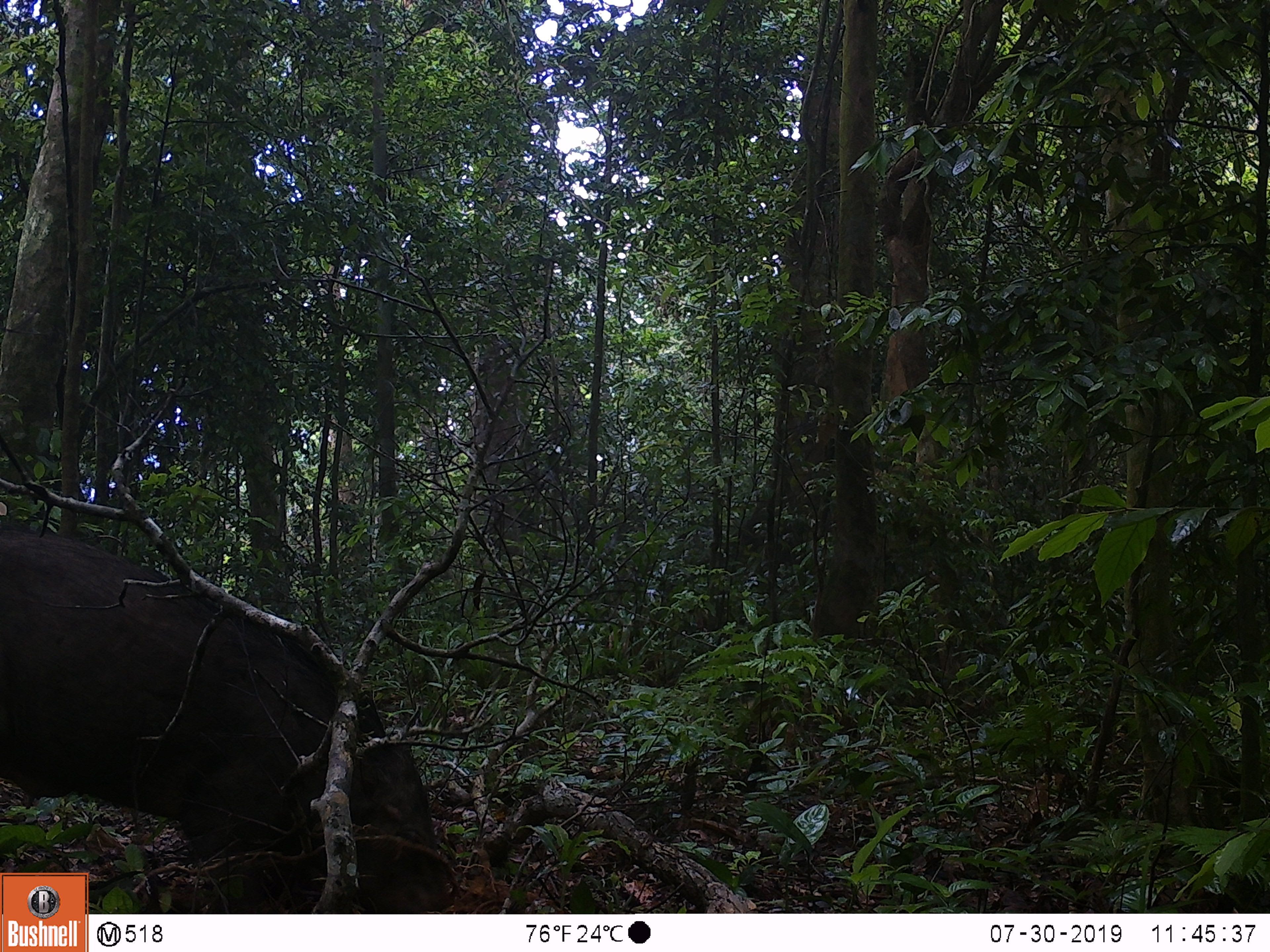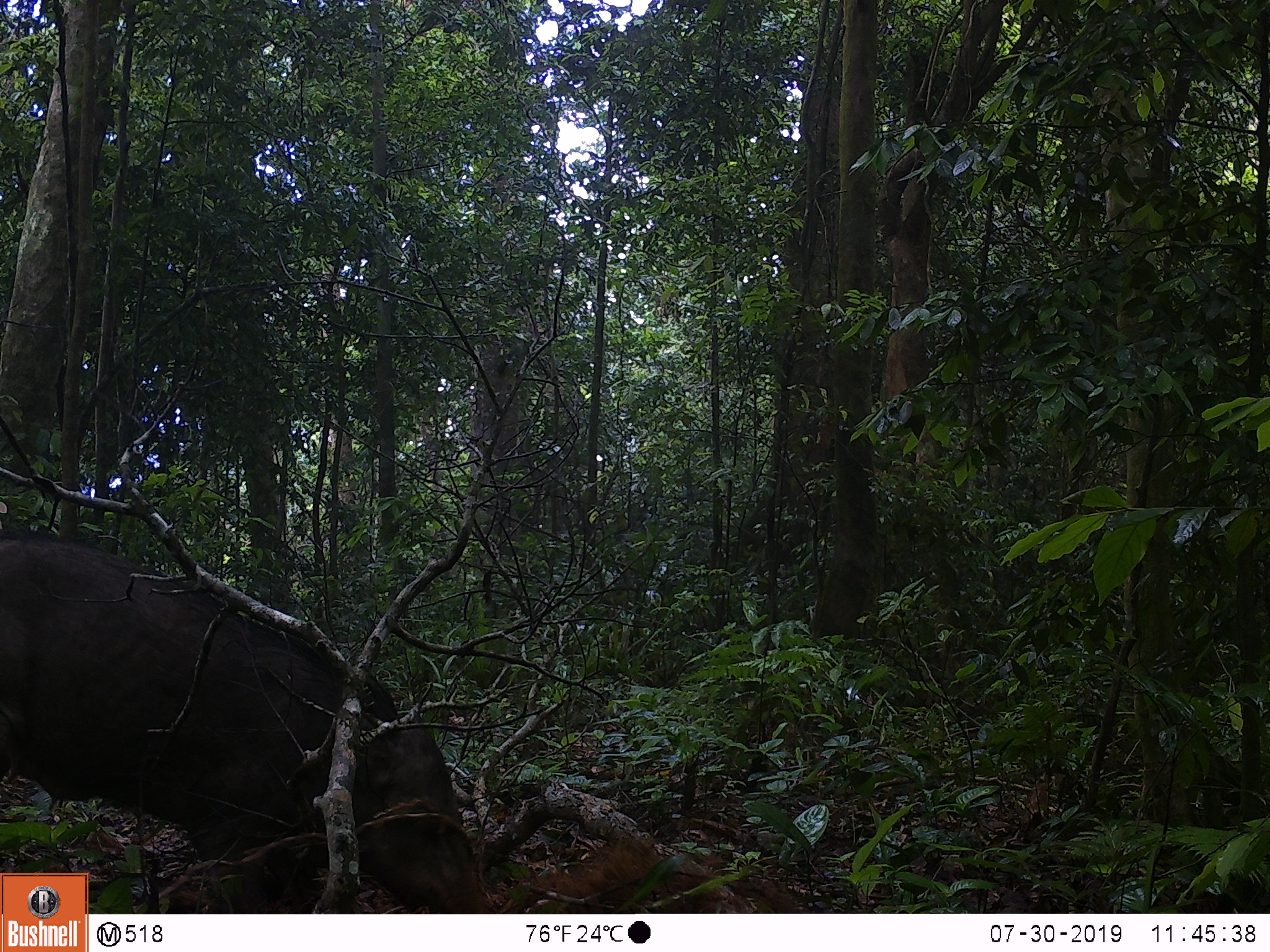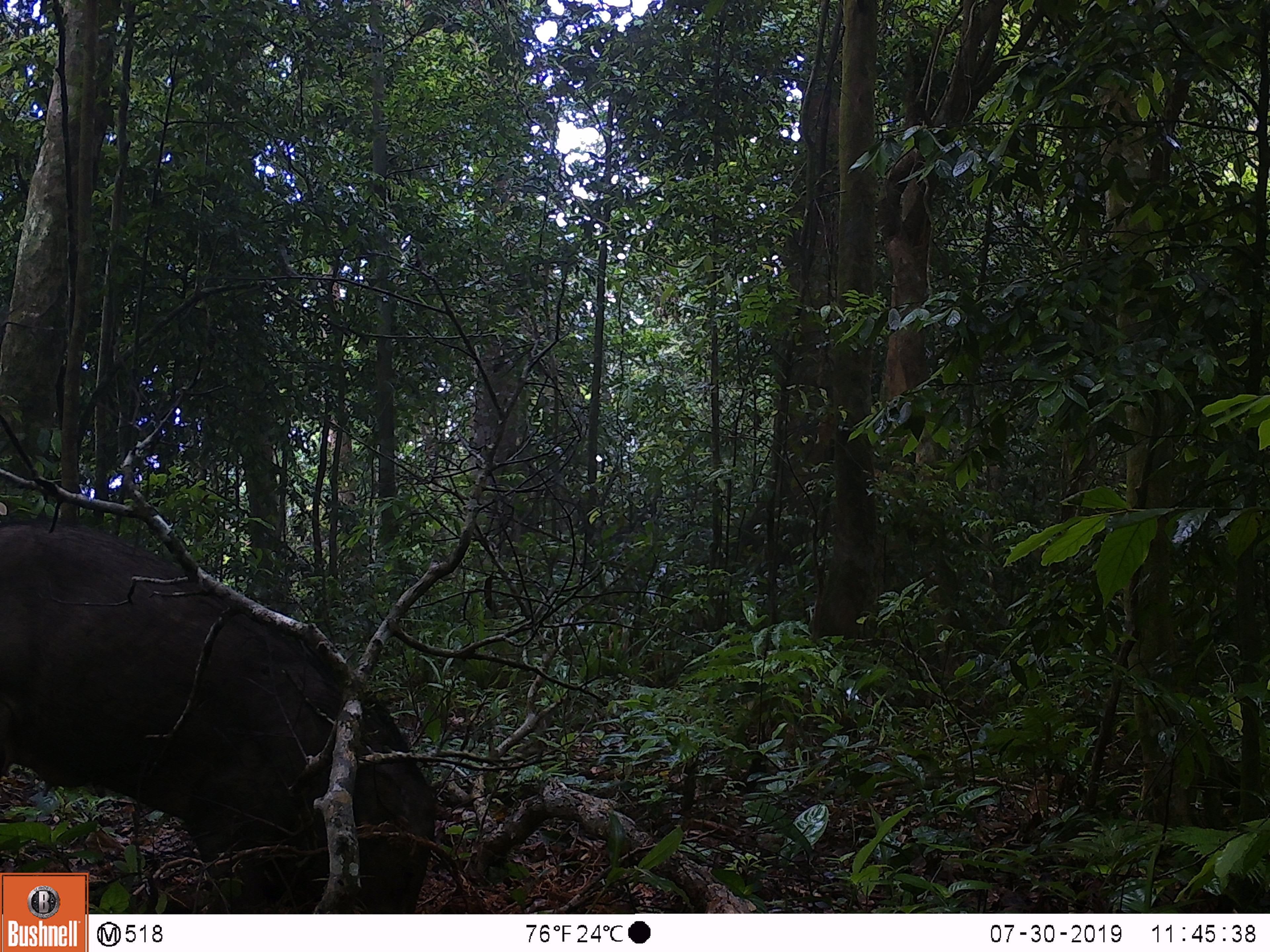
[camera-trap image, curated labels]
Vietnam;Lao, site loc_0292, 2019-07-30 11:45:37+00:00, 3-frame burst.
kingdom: Animalia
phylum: Chordata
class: Mammalia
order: Artiodactyla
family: Suidae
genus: Sus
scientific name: Sus scrofa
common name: eurasian wild pig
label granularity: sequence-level